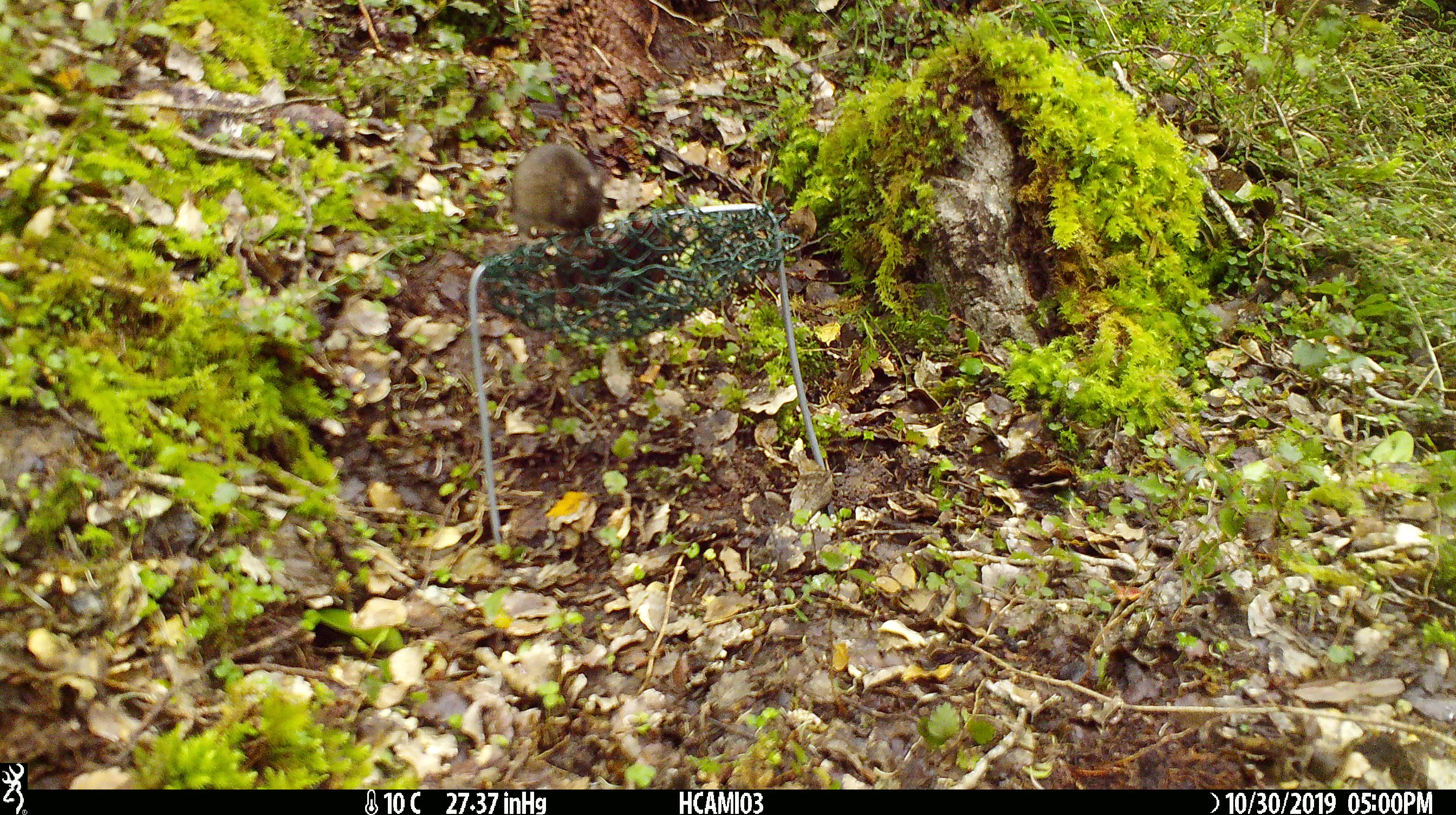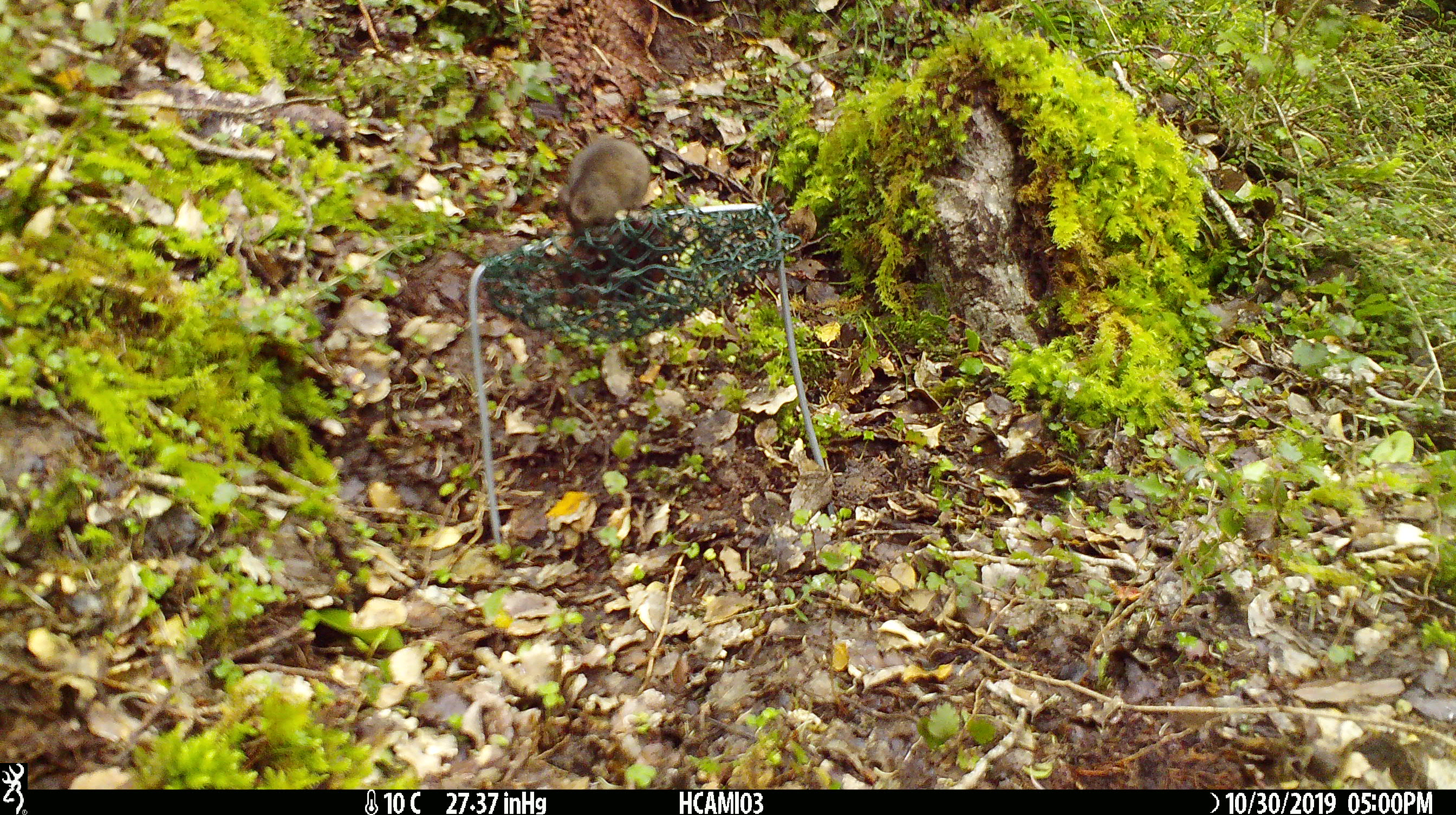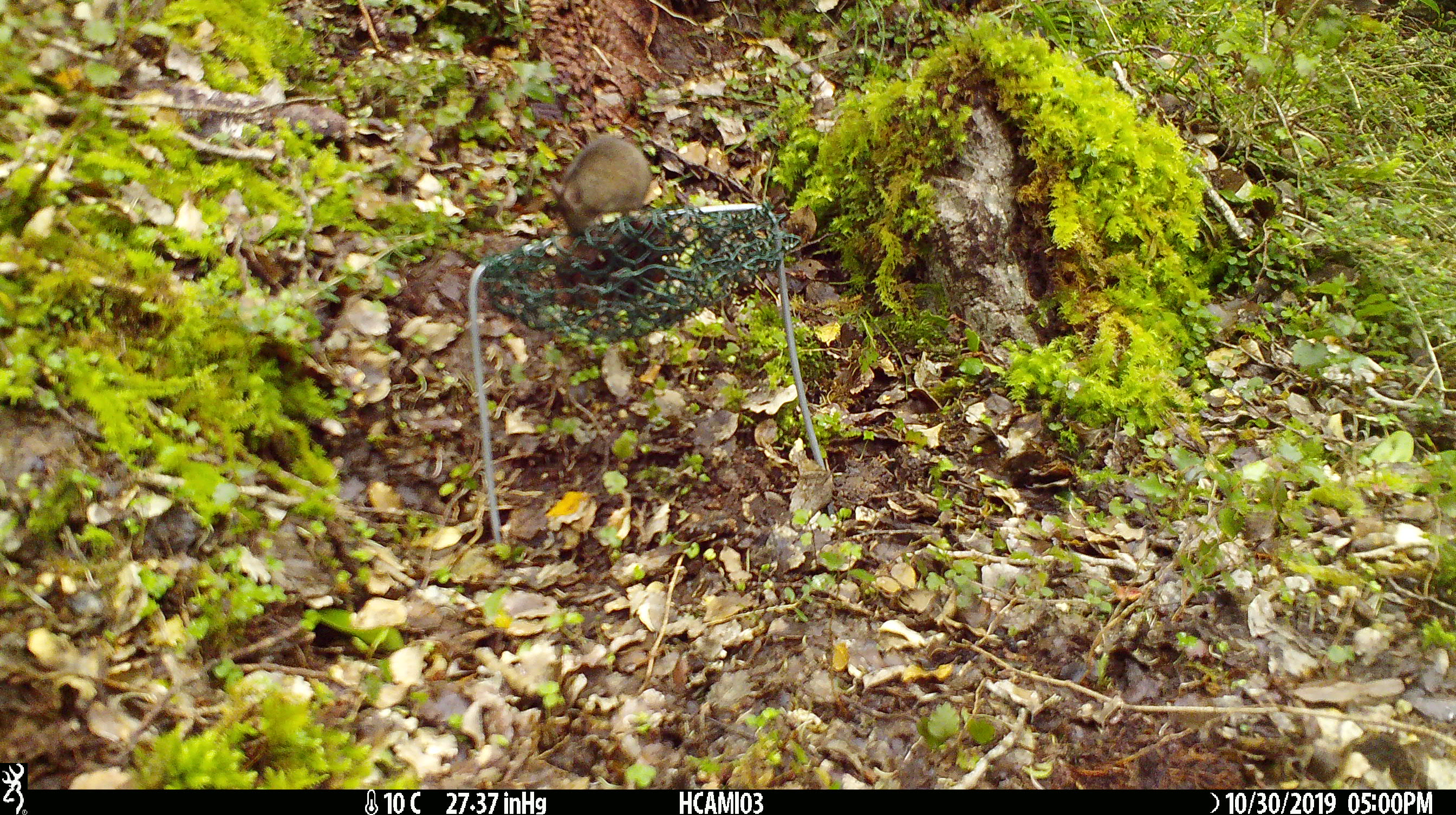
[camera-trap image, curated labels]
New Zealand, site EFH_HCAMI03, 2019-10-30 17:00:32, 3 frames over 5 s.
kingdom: Animalia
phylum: Chordata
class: Mammalia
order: Rodentia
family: Muridae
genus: Mus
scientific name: Mus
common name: mouse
Mouse (Mus).